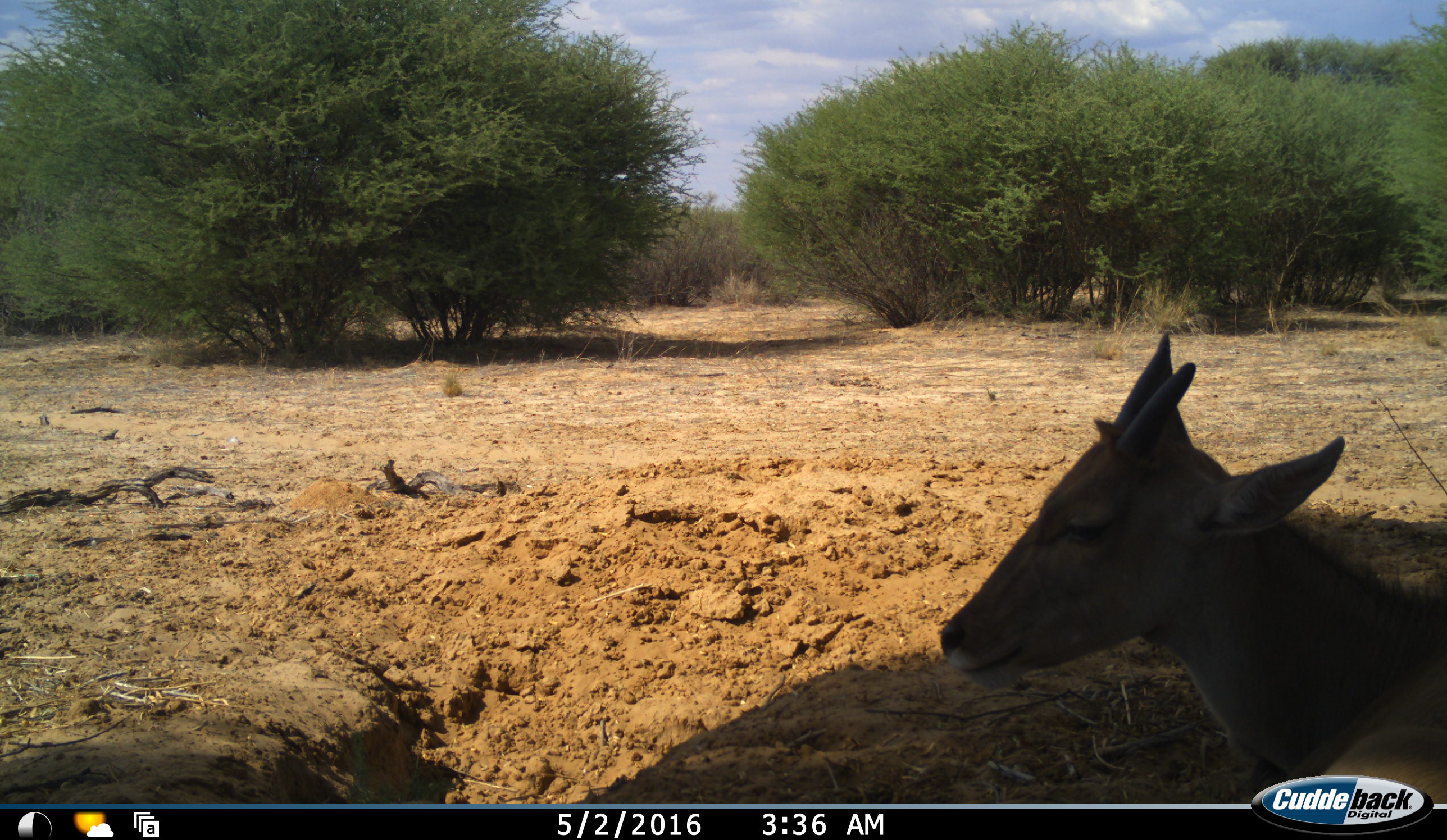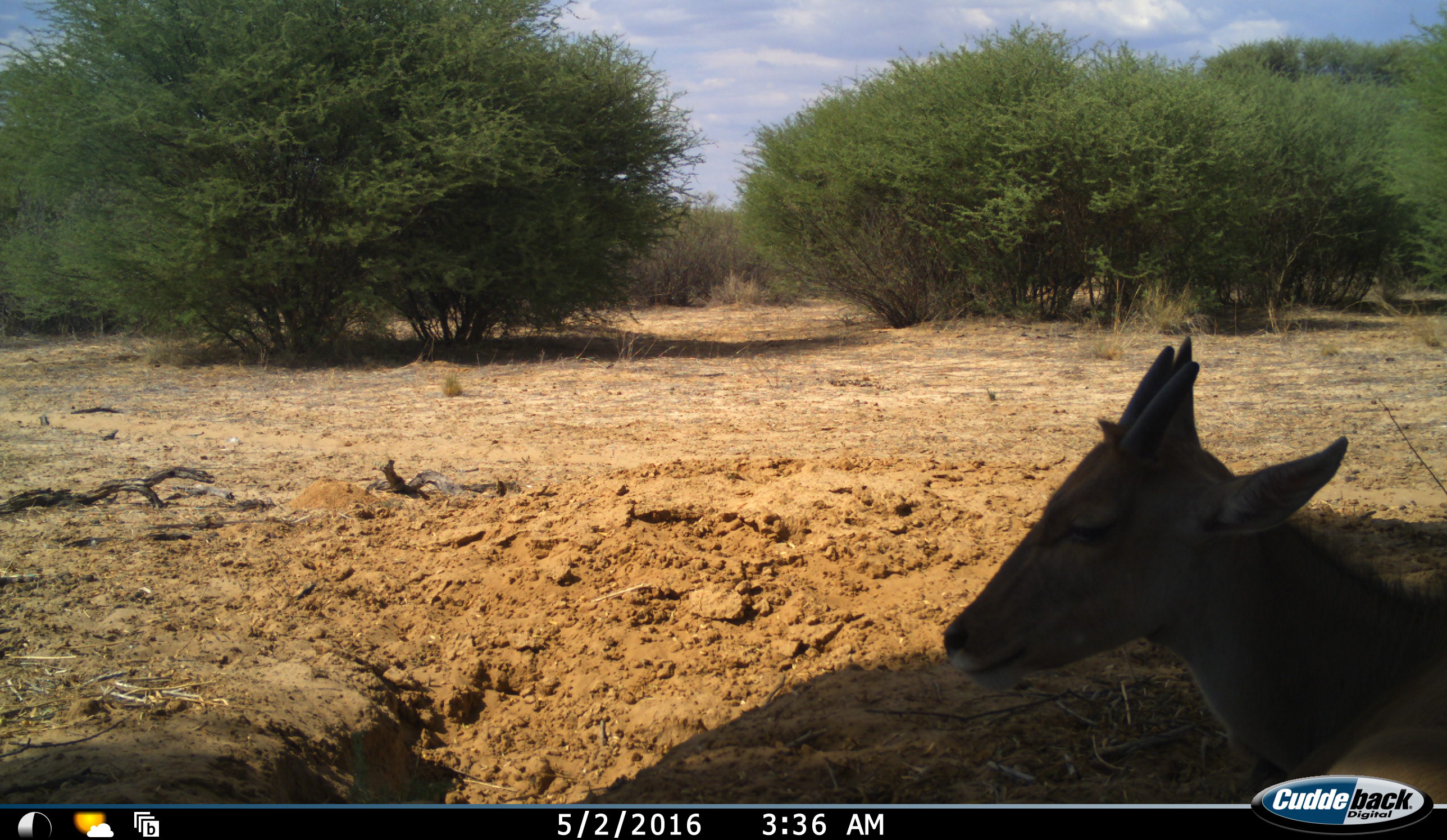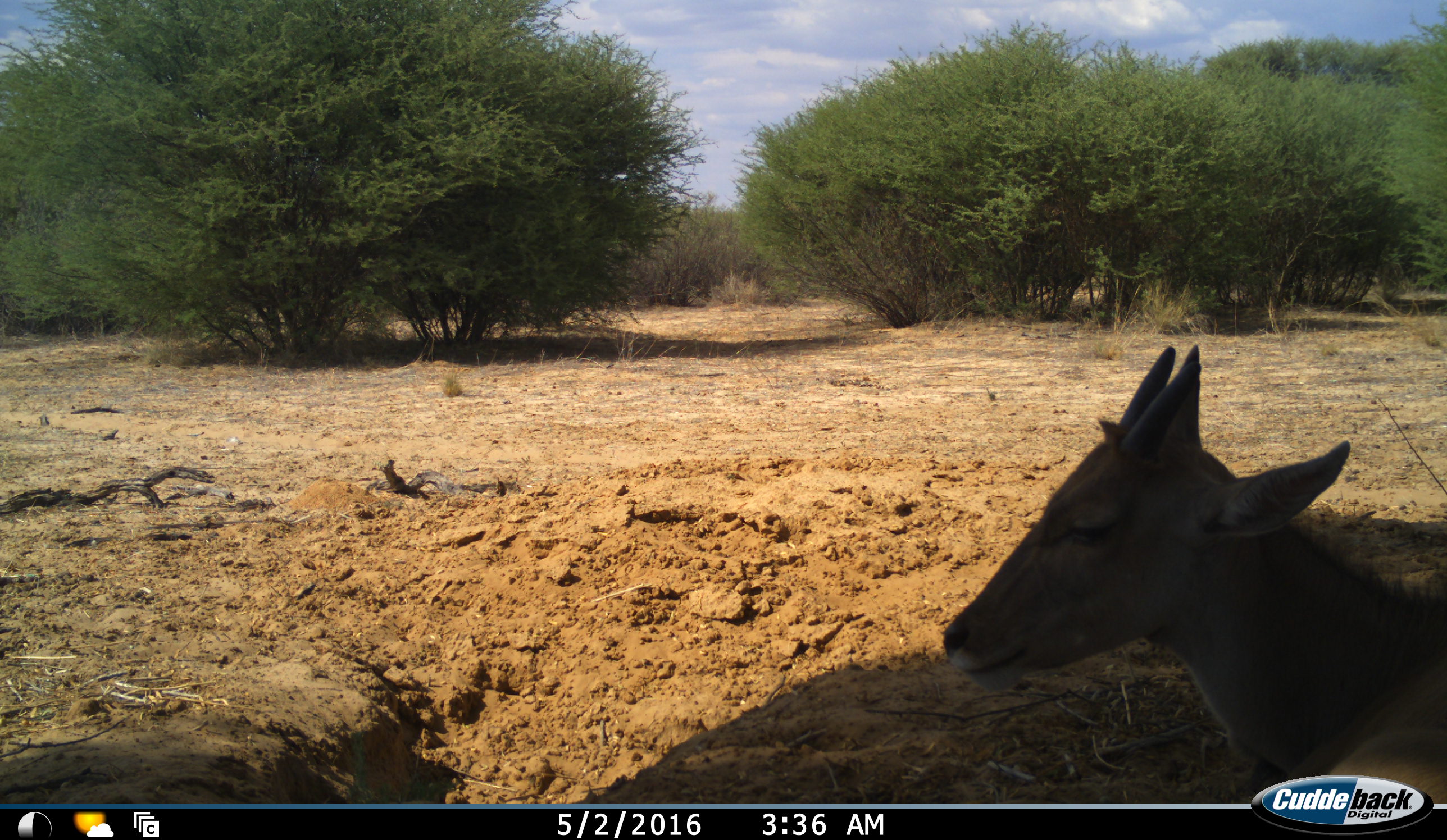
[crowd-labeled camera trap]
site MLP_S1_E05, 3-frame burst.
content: unidentified animal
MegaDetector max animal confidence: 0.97